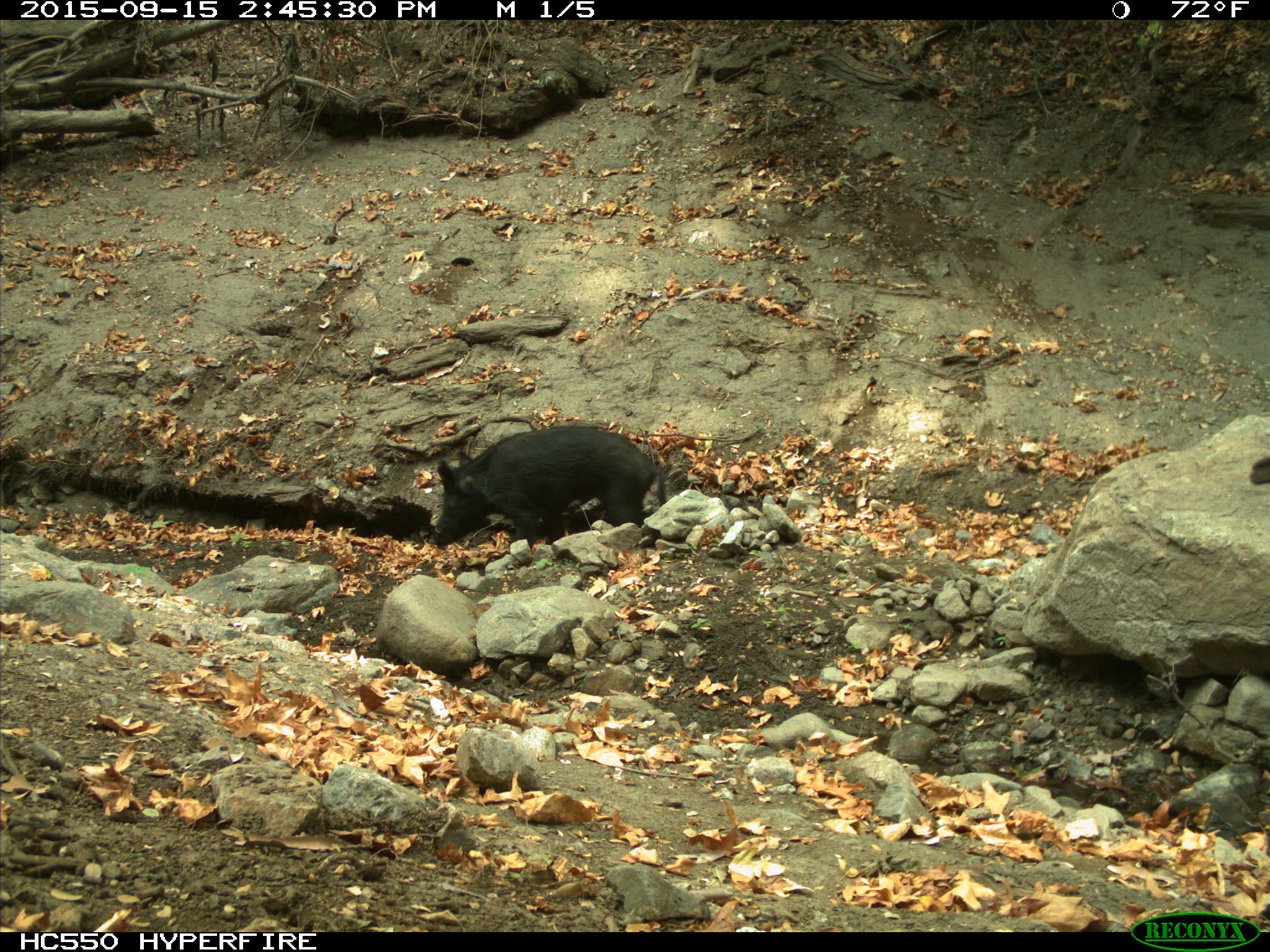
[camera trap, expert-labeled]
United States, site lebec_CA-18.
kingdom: Animalia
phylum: Chordata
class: Mammalia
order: Artiodactyla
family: Suidae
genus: Sus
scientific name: Sus scrofa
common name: wild boar